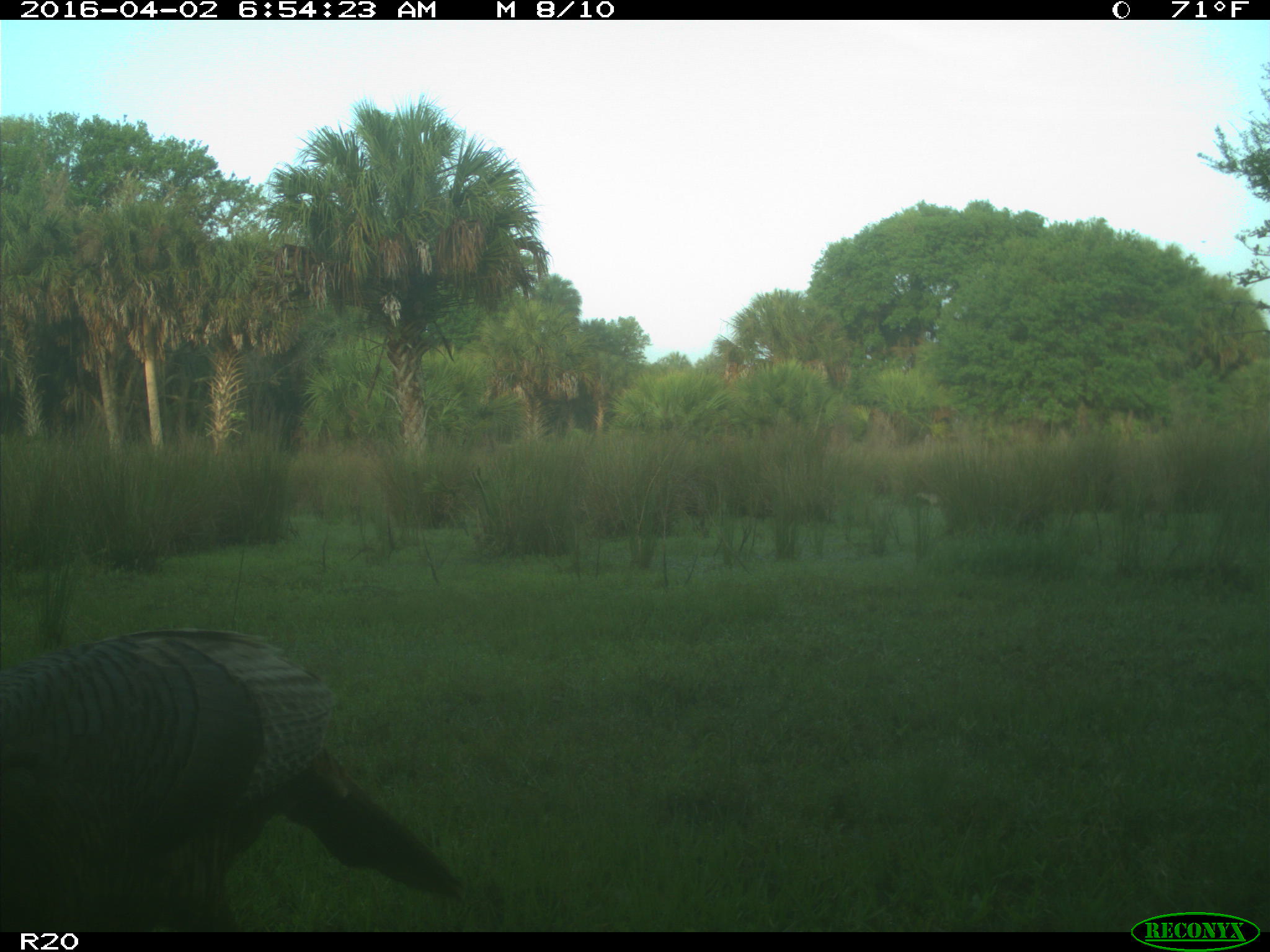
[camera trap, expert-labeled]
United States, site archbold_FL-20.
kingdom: Animalia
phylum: Chordata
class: Aves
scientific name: Aves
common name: birds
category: unidentified bird